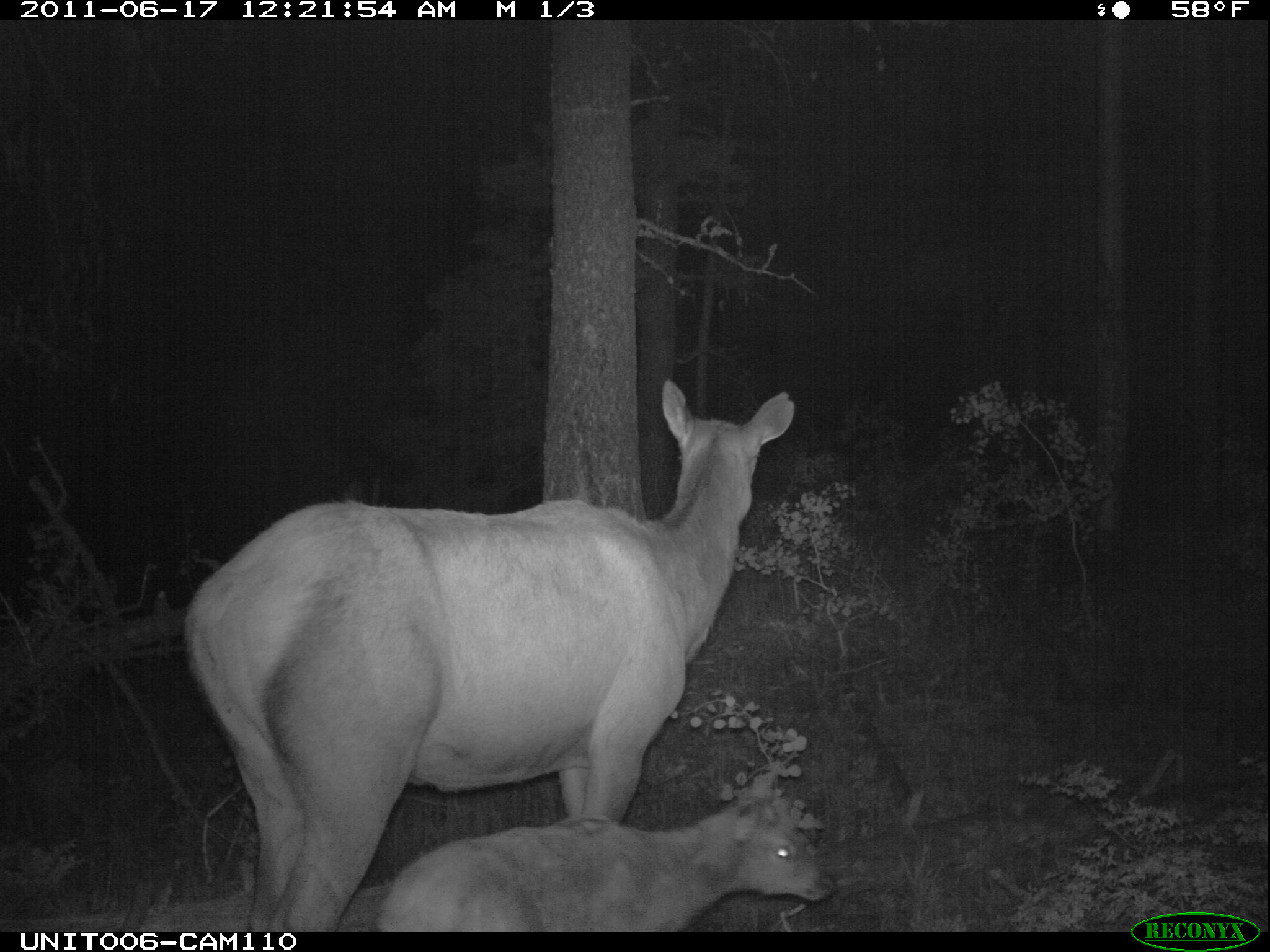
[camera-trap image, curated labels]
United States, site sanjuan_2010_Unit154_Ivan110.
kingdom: Animalia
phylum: Chordata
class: Mammalia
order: Artiodactyla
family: Cervidae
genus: Cervus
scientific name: Cervus elaphus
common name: red deer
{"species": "Cervus elaphus (red deer)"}